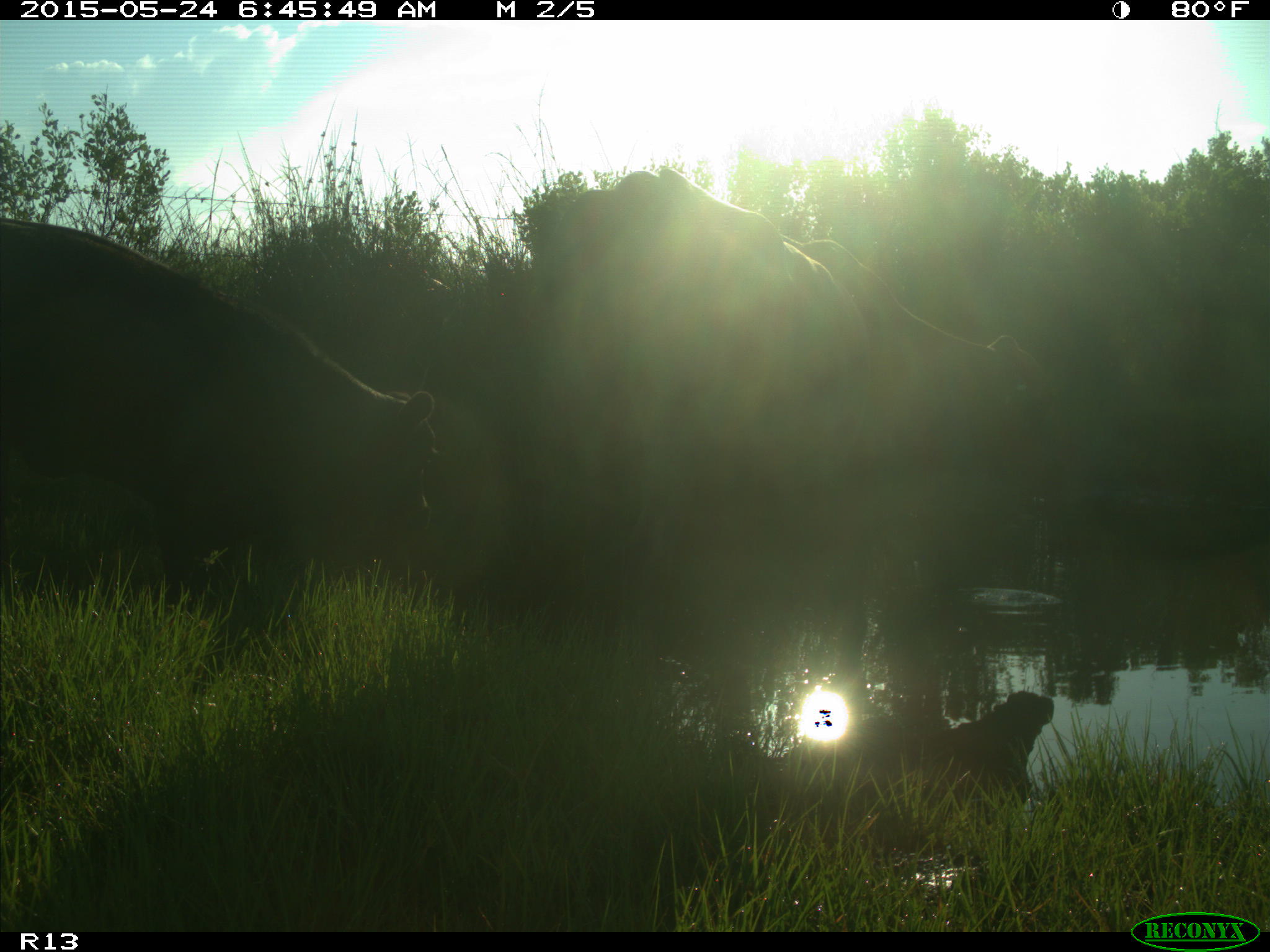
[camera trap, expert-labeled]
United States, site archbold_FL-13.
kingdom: Animalia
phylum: Chordata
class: Mammalia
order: Artiodactyla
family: Bovidae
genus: Bos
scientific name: Bos taurus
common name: domestic cow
Bos taurus (domestic cow).